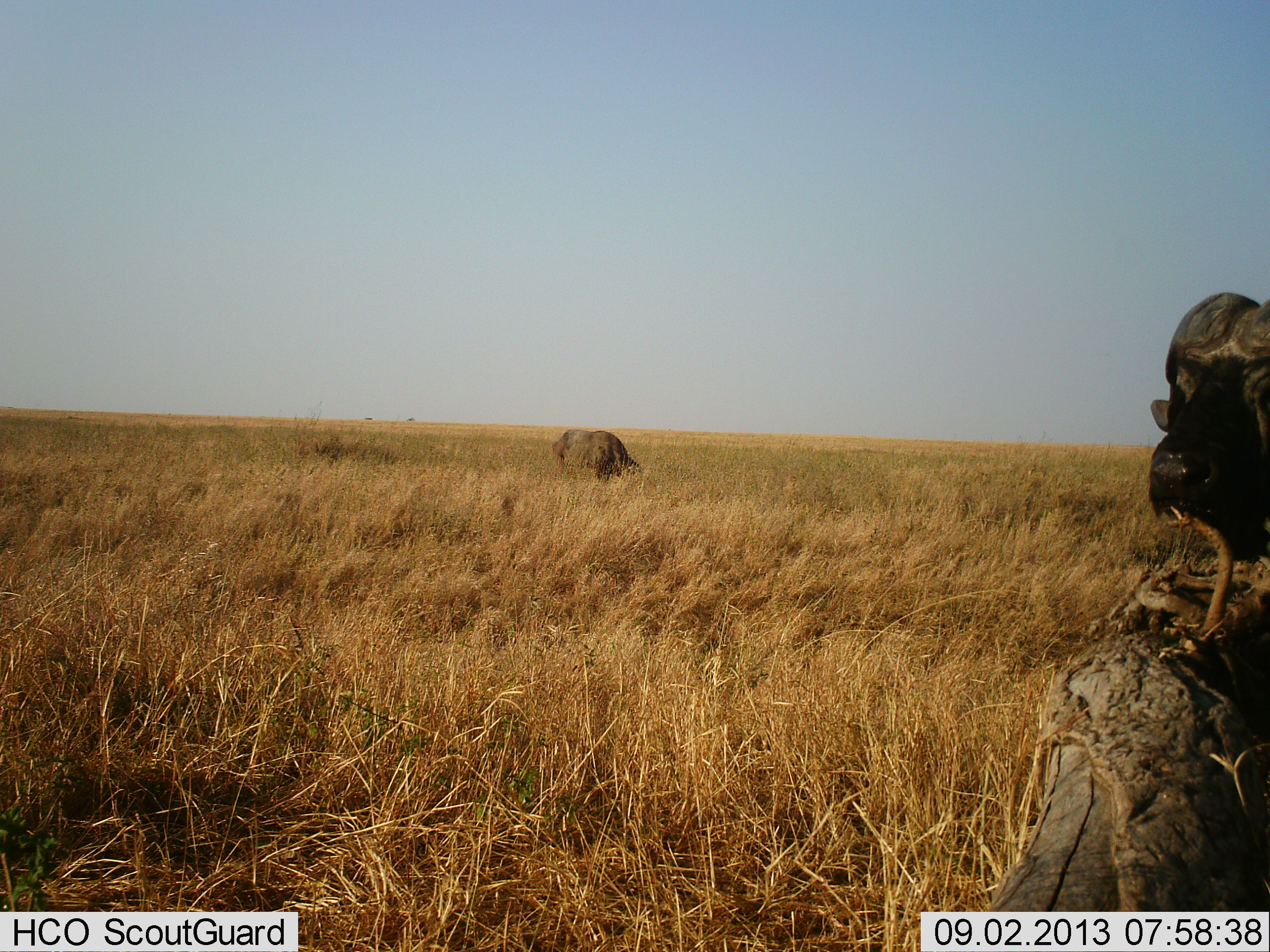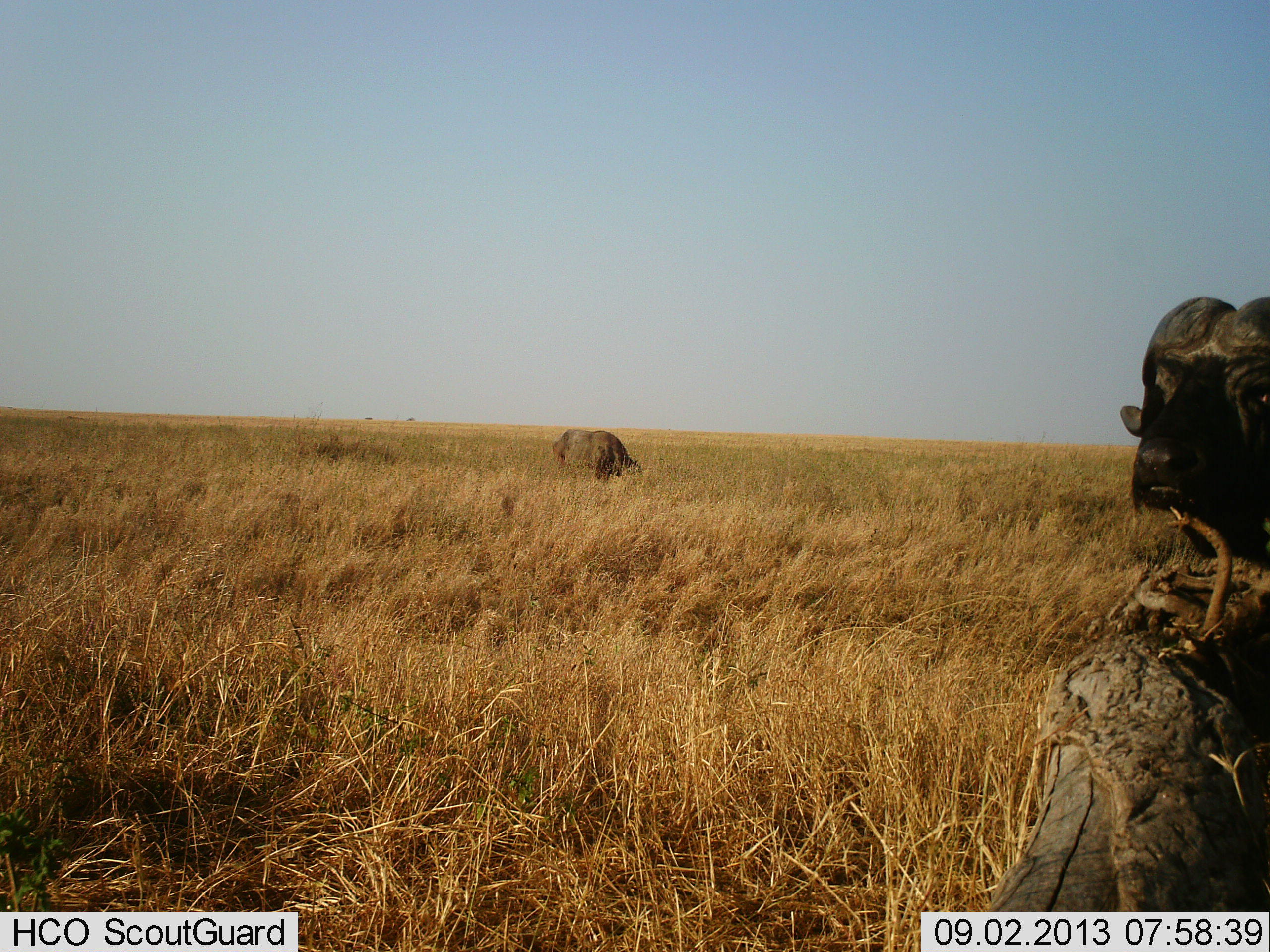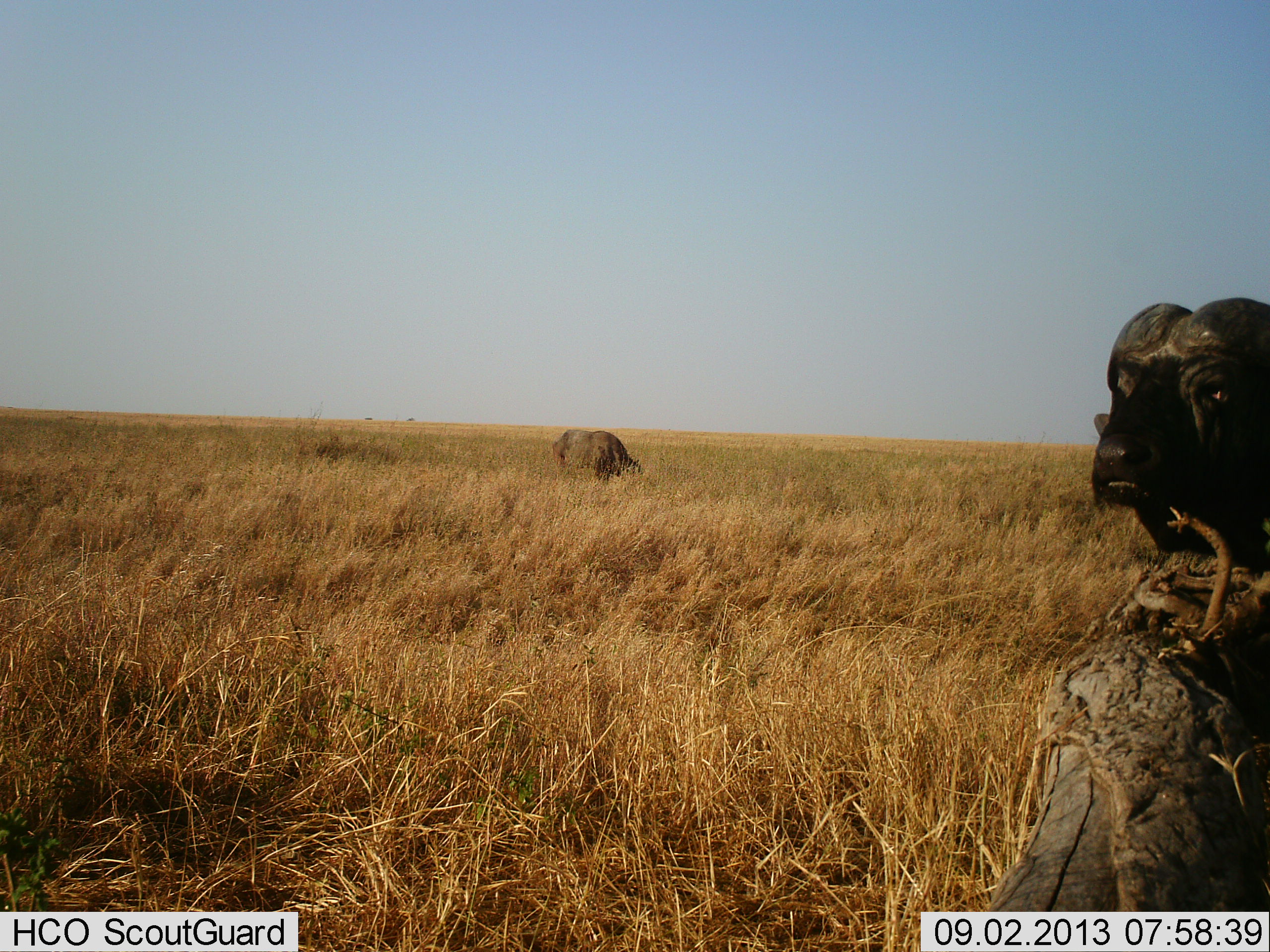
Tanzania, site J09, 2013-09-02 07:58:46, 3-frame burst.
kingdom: Animalia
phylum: Chordata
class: Mammalia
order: Artiodactyla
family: Bovidae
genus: Syncerus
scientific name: Syncerus caffer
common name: cape buffalo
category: buffalo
Buffalo (cape buffalo) (Syncerus caffer), count 2. Behavior (volunteer vote fractions): standing 60%, resting 0%, moving 63%, interacting 0%. Young present (vote fraction): 3%. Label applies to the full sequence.